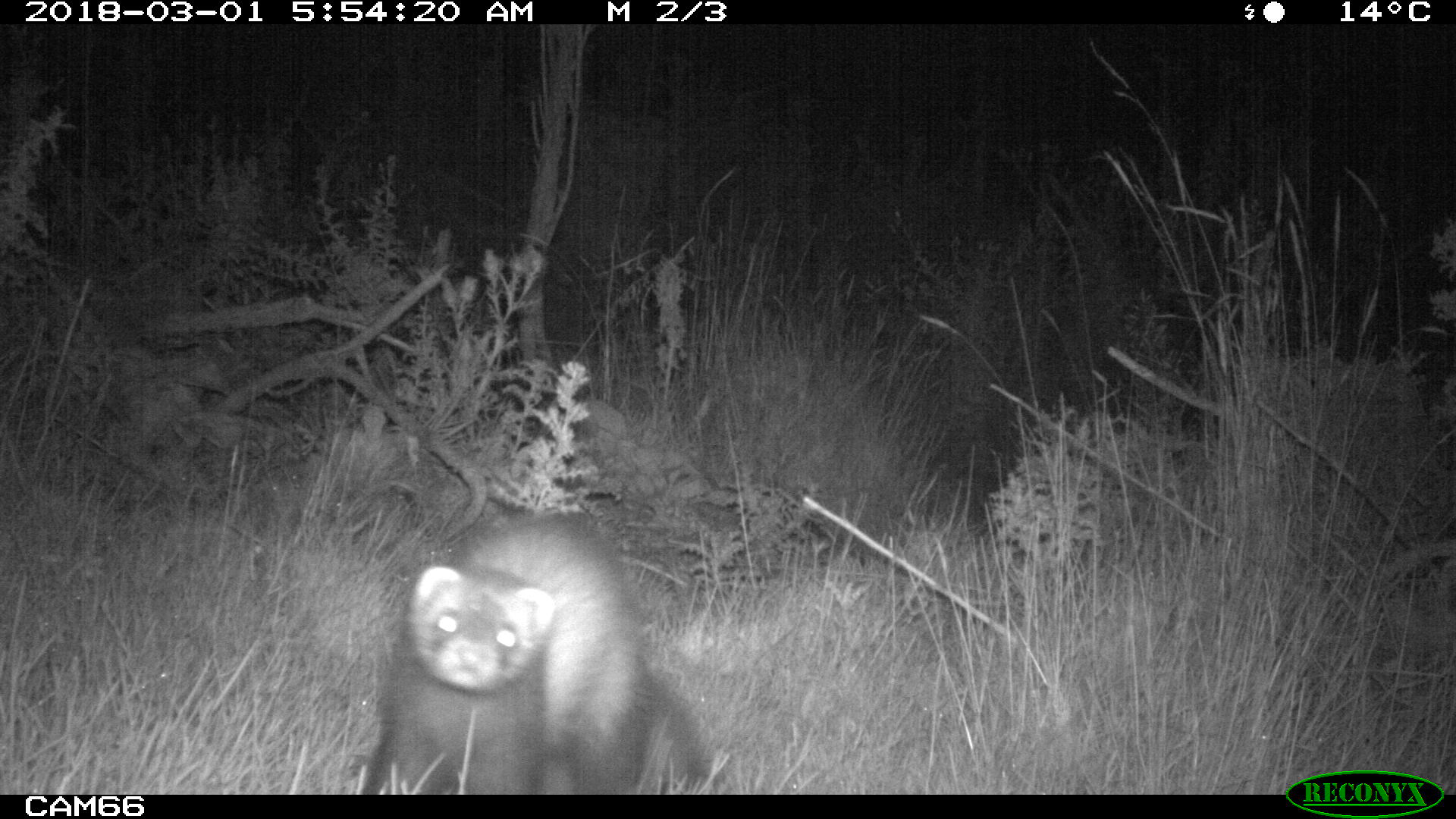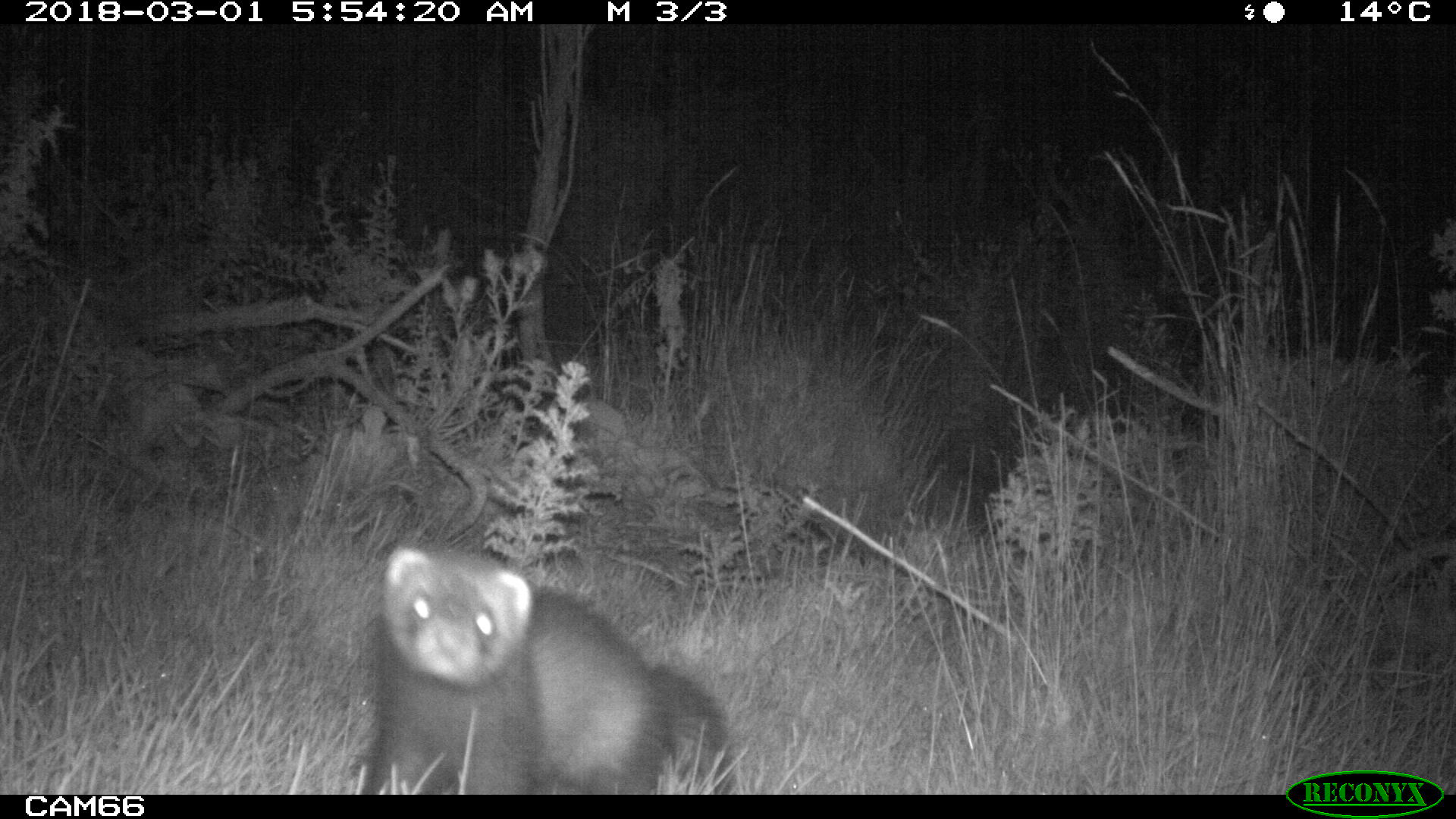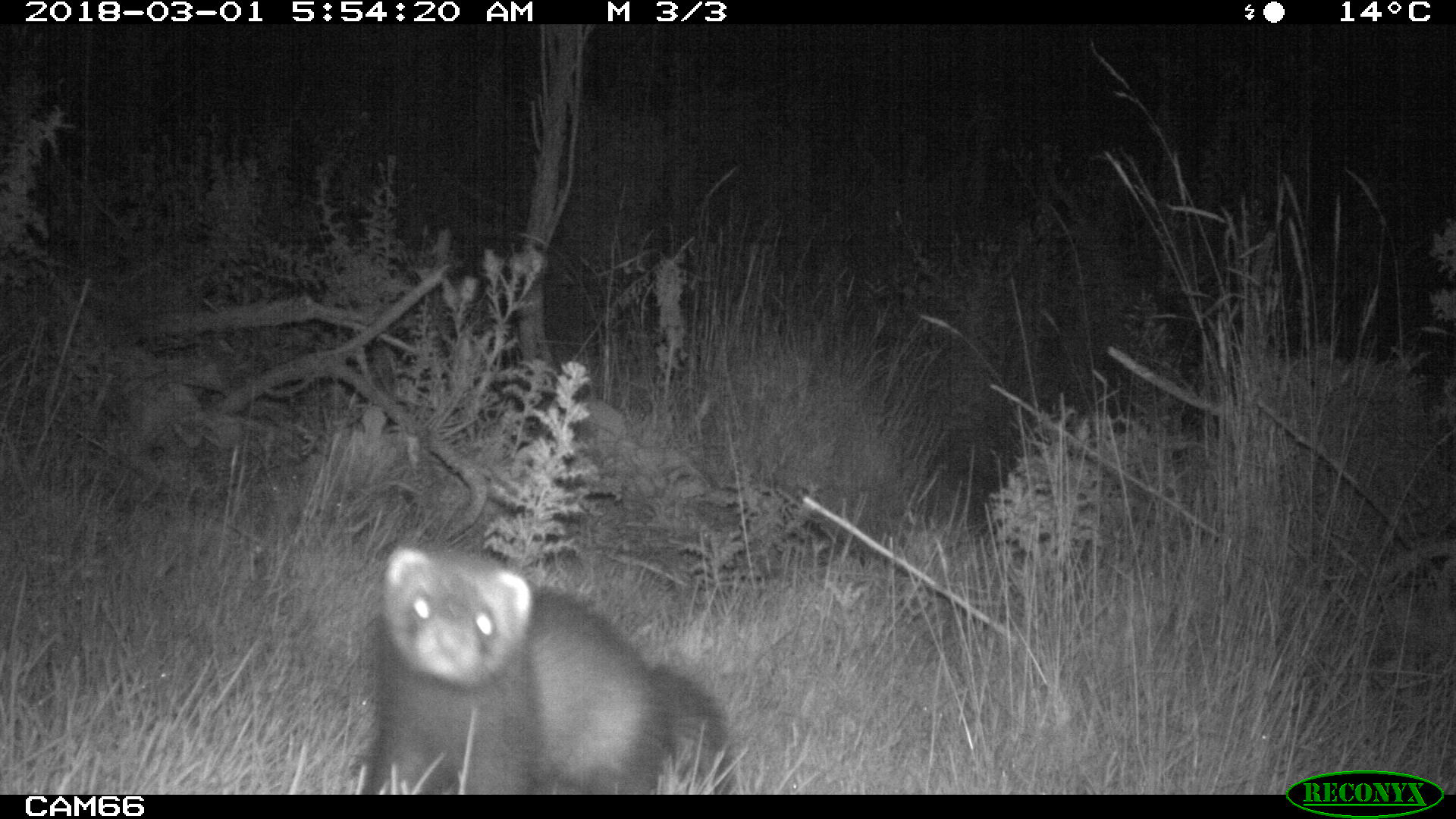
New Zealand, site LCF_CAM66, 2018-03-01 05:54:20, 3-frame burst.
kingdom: Animalia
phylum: Chordata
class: Mammalia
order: Carnivora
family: Mustelidae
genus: Mustela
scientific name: Mustela furo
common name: ferret